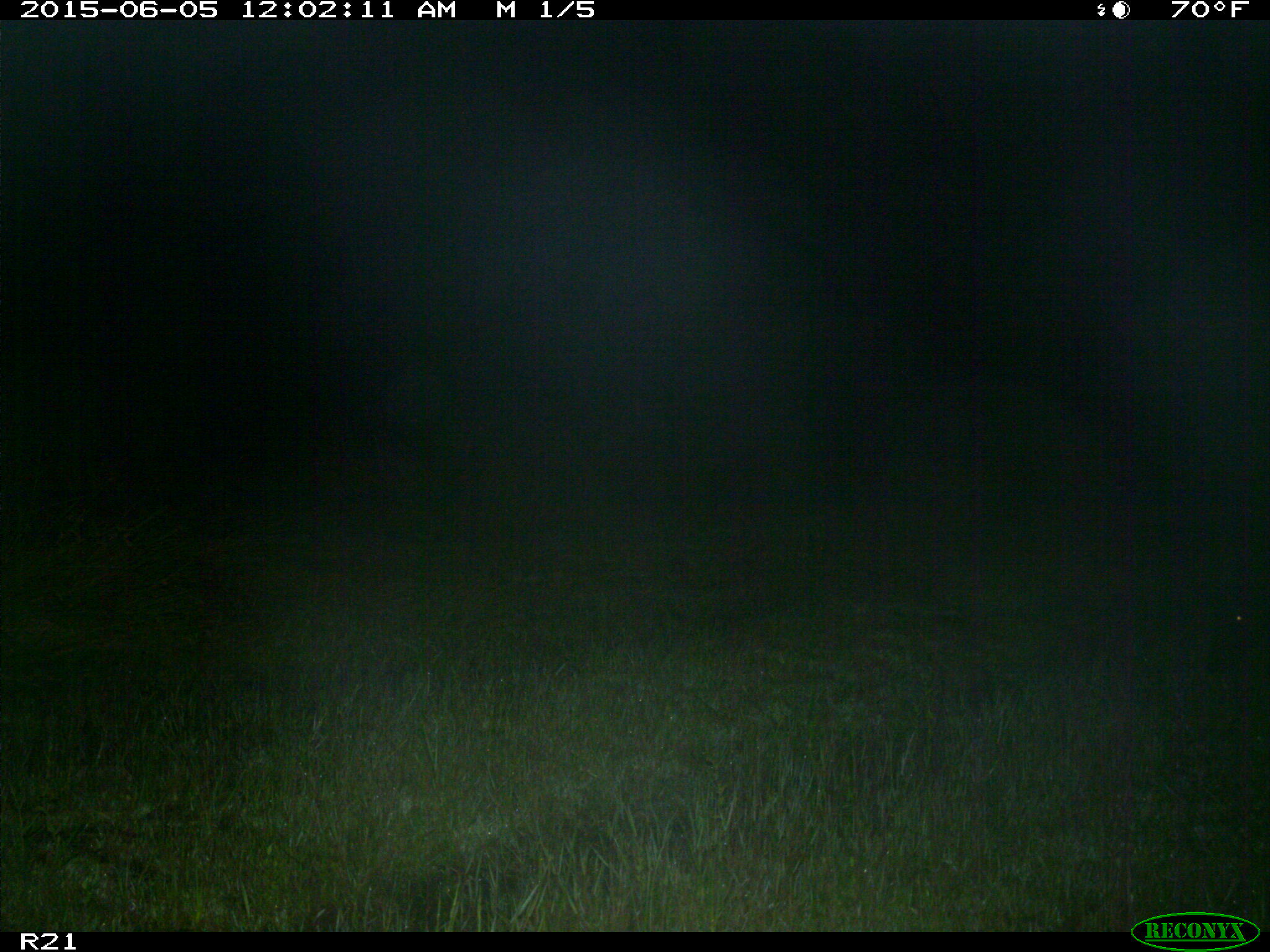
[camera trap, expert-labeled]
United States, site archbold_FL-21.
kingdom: Animalia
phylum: Chordata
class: Mammalia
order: Artiodactyla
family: Suidae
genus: Sus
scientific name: Sus scrofa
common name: wild boar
Sus scrofa (wild boar).